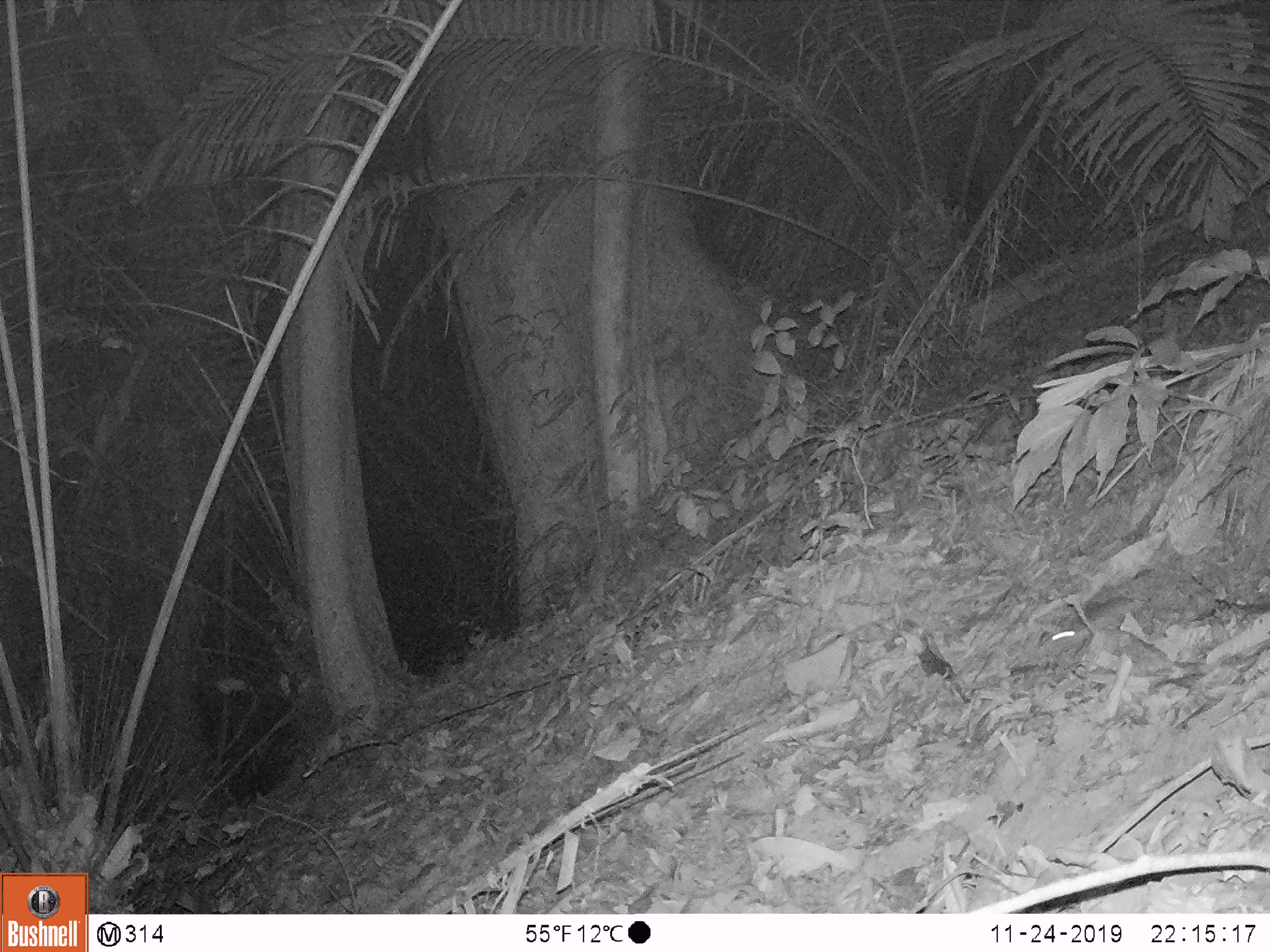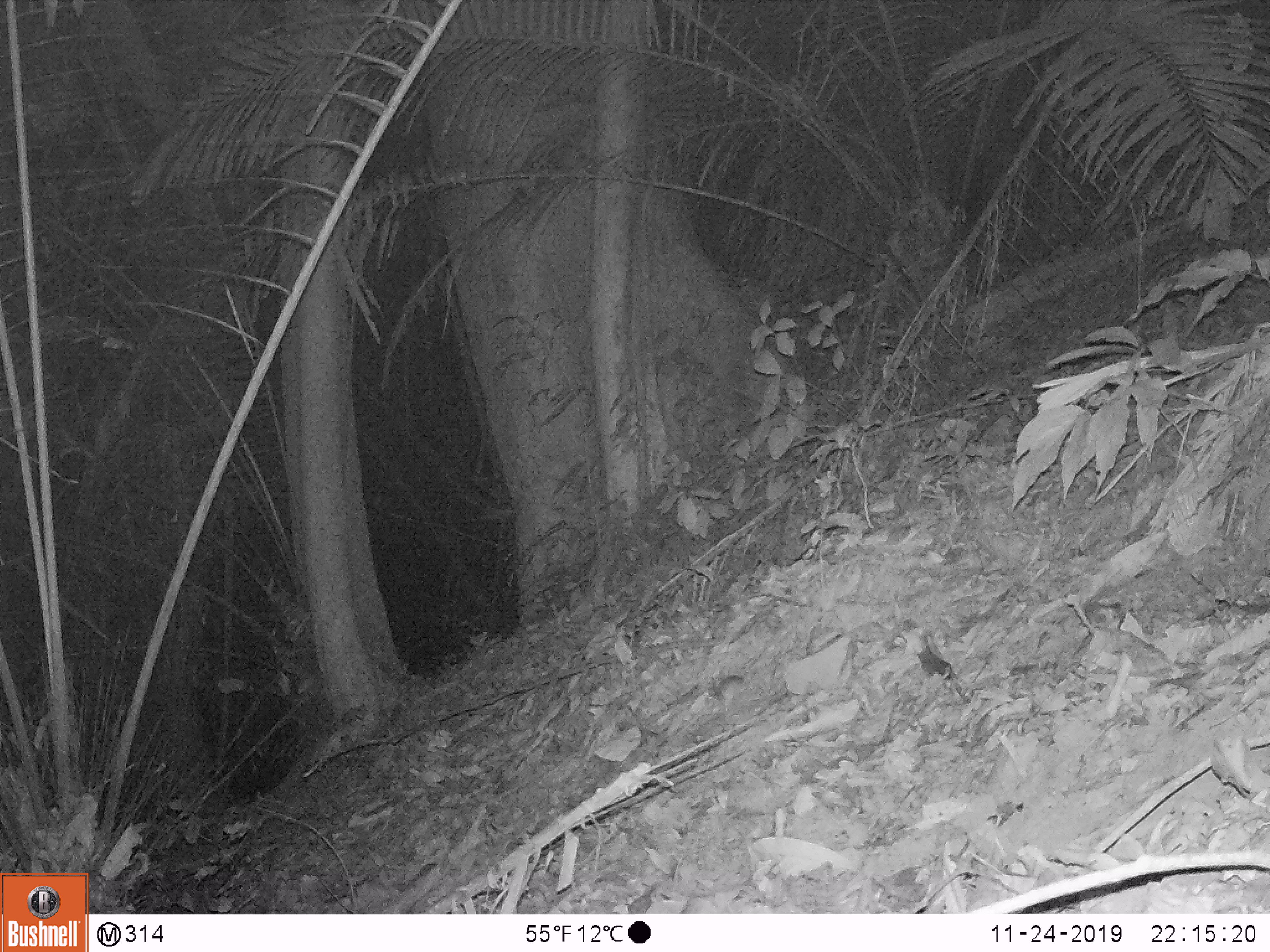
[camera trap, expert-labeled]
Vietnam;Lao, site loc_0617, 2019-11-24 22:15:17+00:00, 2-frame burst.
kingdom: Animalia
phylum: Chordata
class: Mammalia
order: Rodentia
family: Muridae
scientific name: Muridae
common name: old-world mice and rats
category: unidentified murid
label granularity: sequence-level